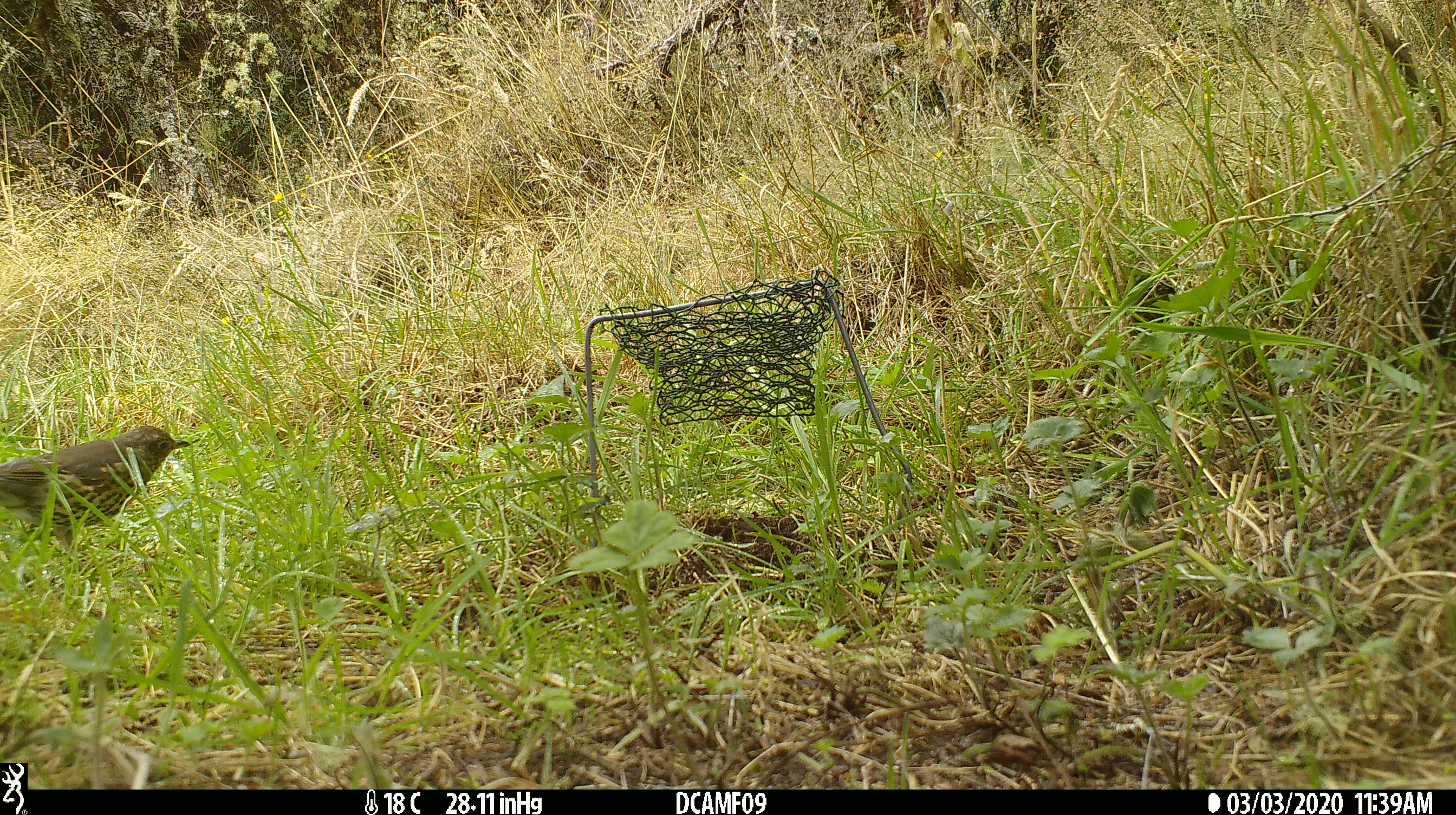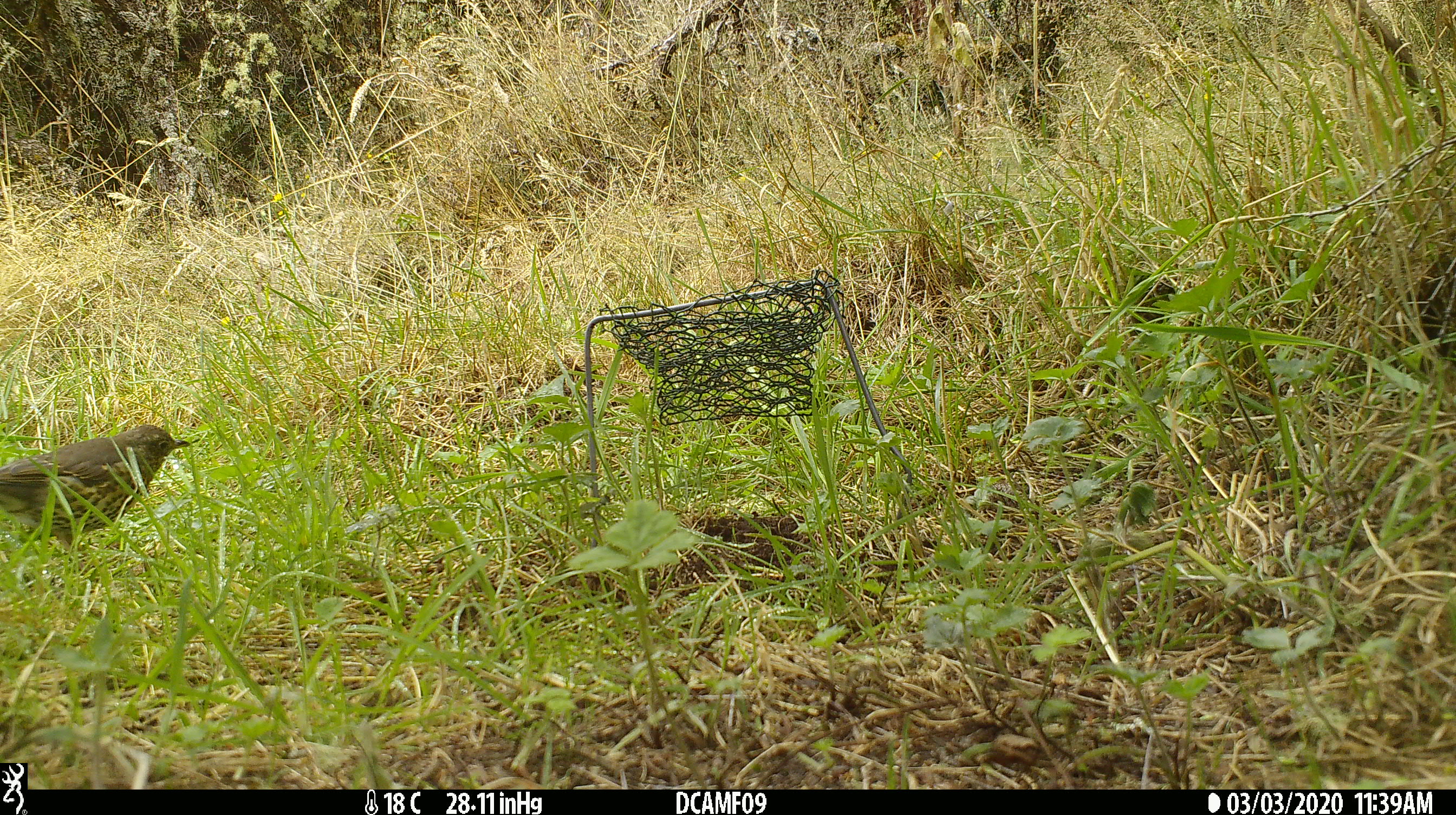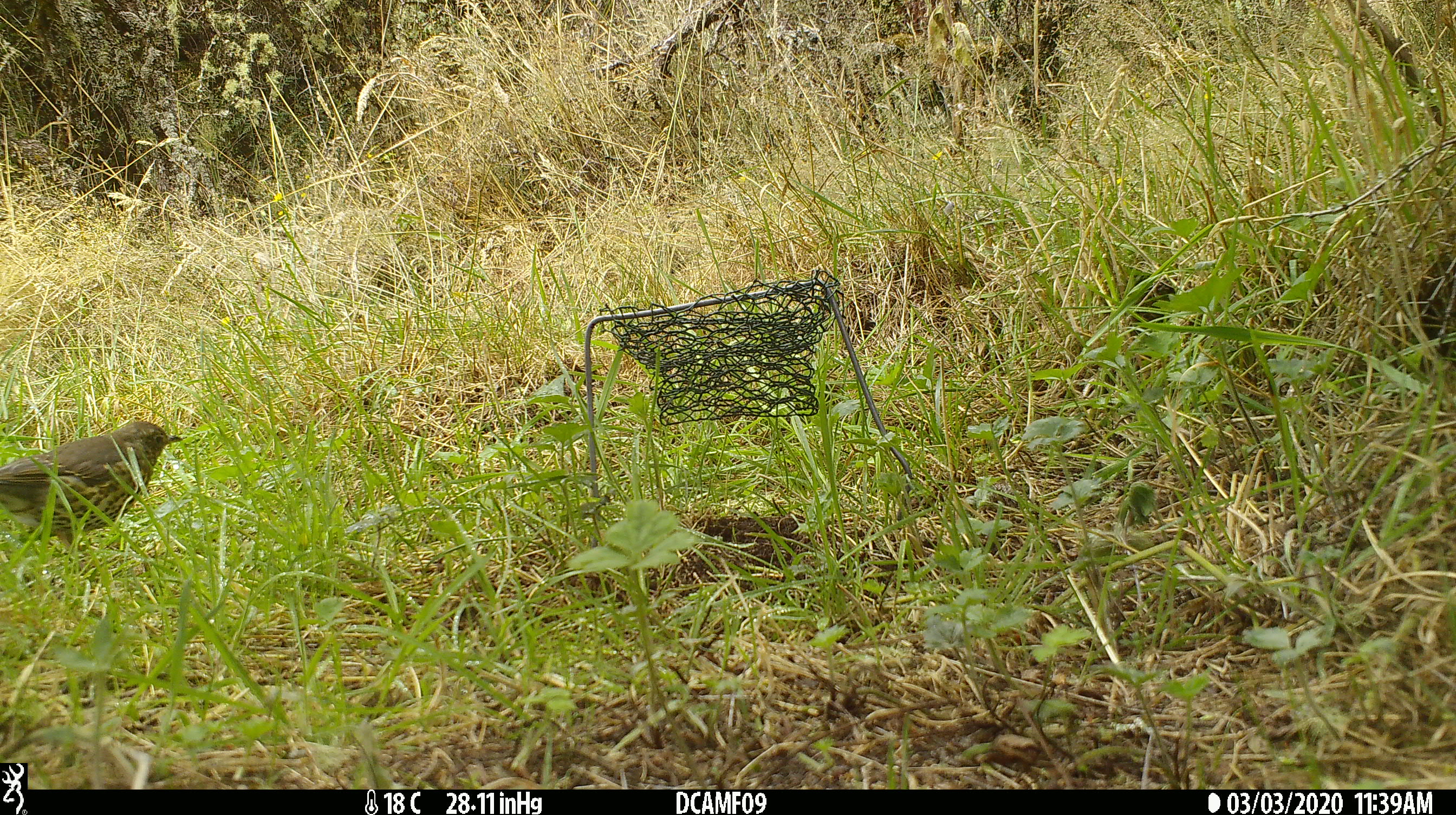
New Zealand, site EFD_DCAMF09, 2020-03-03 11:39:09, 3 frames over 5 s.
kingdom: Animalia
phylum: Chordata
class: Aves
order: Passeriformes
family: Turdidae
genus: Turdus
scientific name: Turdus philomelos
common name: song thrush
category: thrush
Thrush (song thrush) (Turdus philomelos).